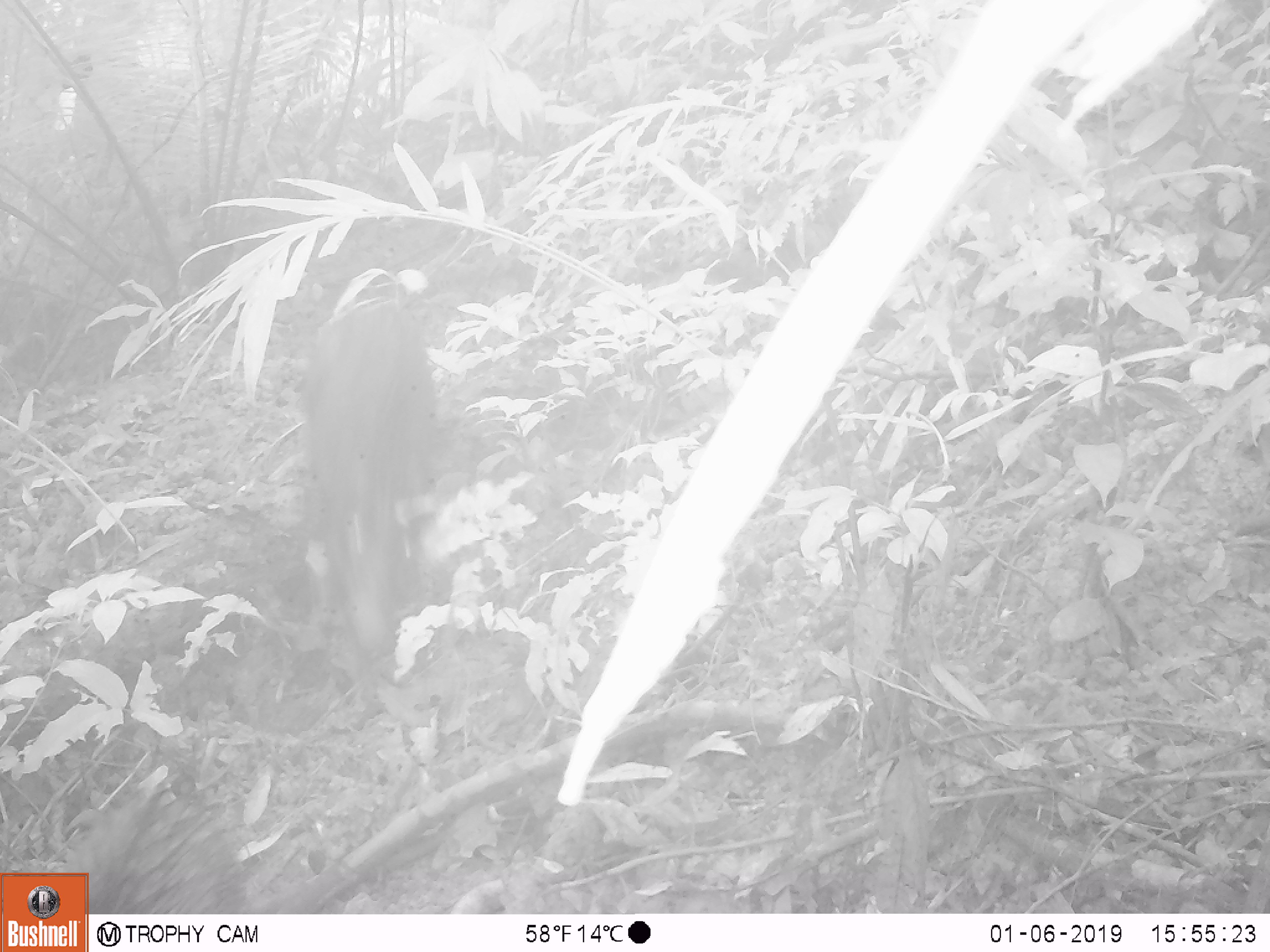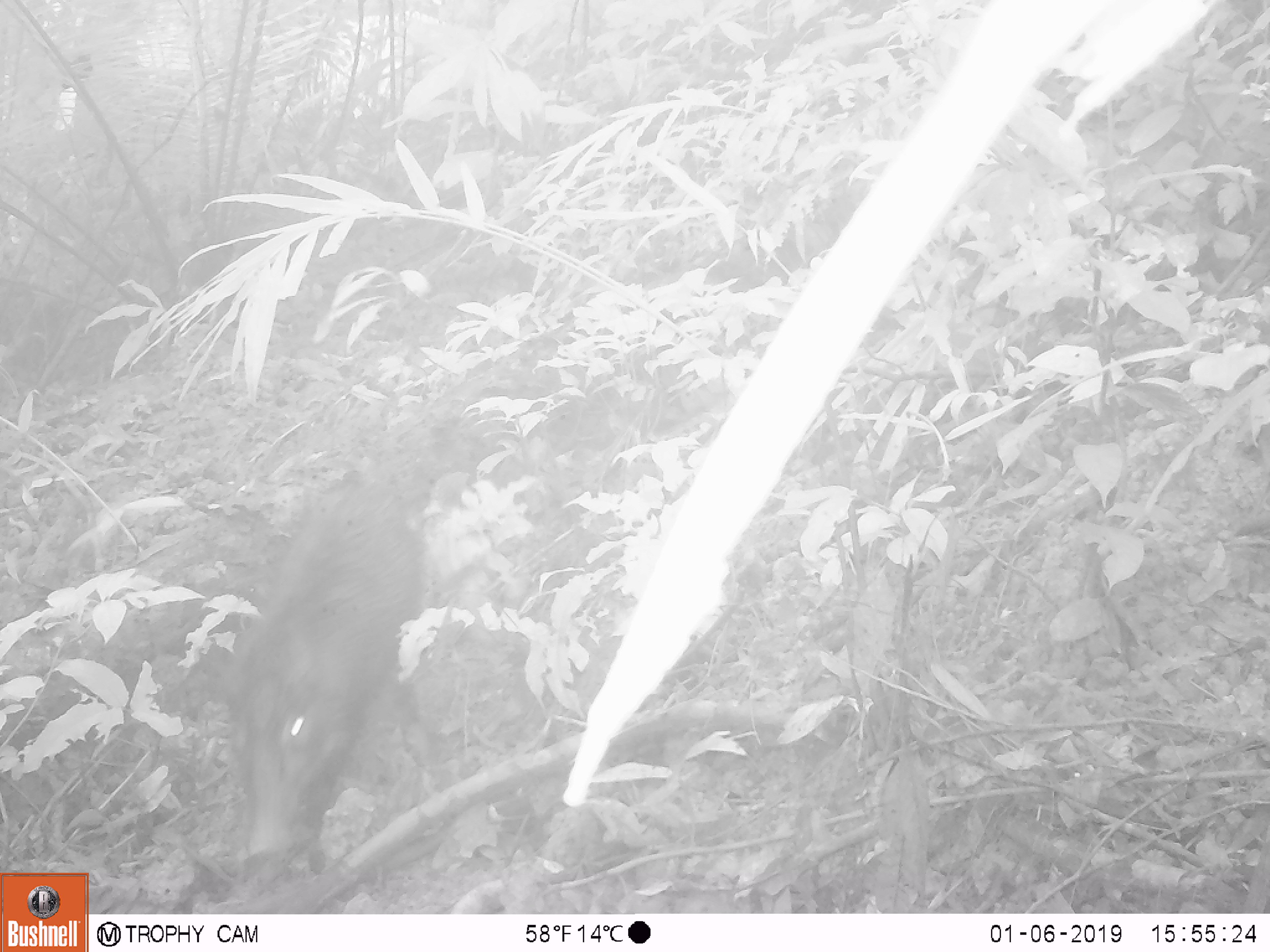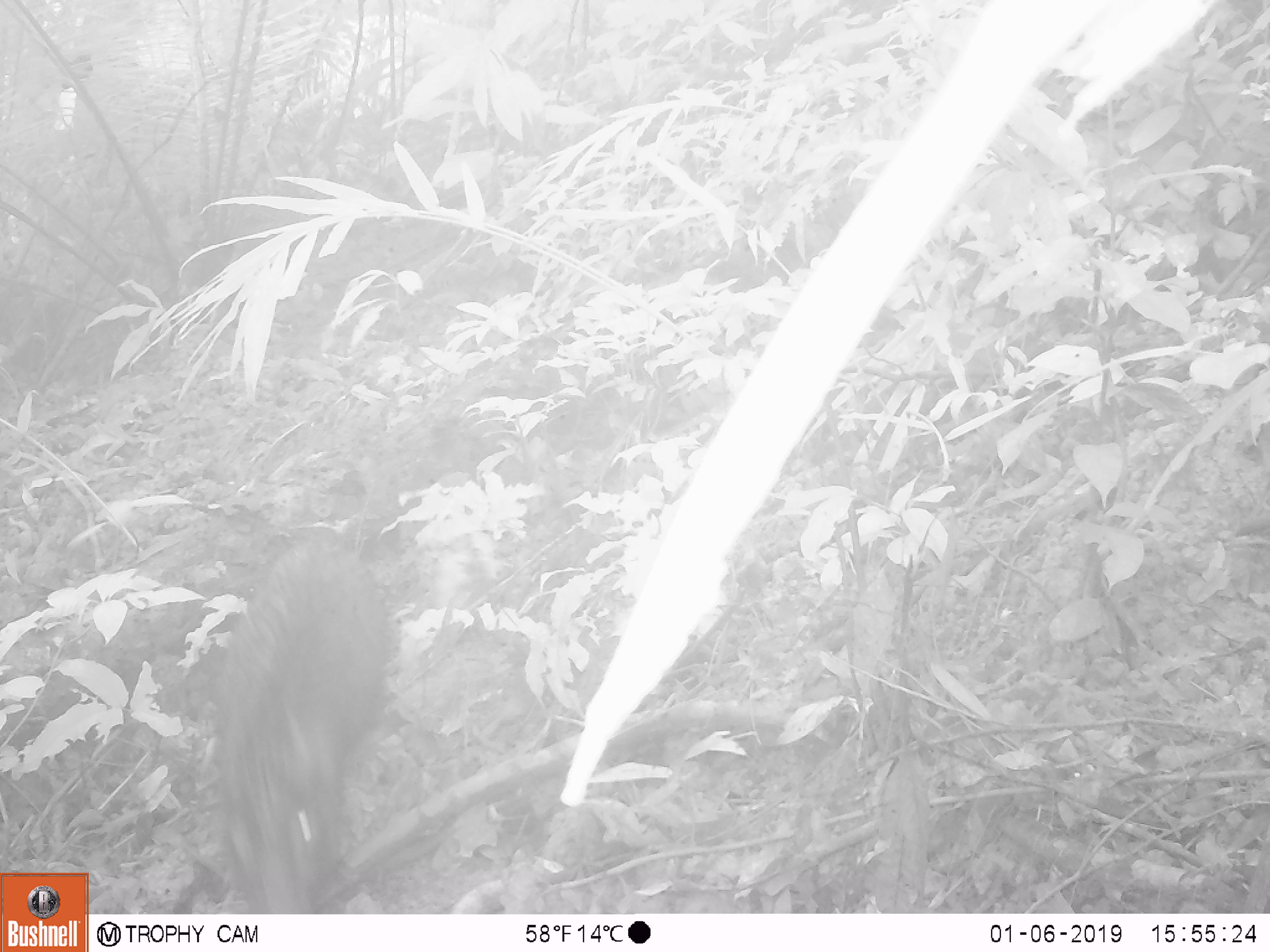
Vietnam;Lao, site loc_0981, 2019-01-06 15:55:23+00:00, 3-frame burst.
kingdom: Animalia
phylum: Chordata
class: Mammalia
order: Artiodactyla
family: Suidae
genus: Sus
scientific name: Sus scrofa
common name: eurasian wild pig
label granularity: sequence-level